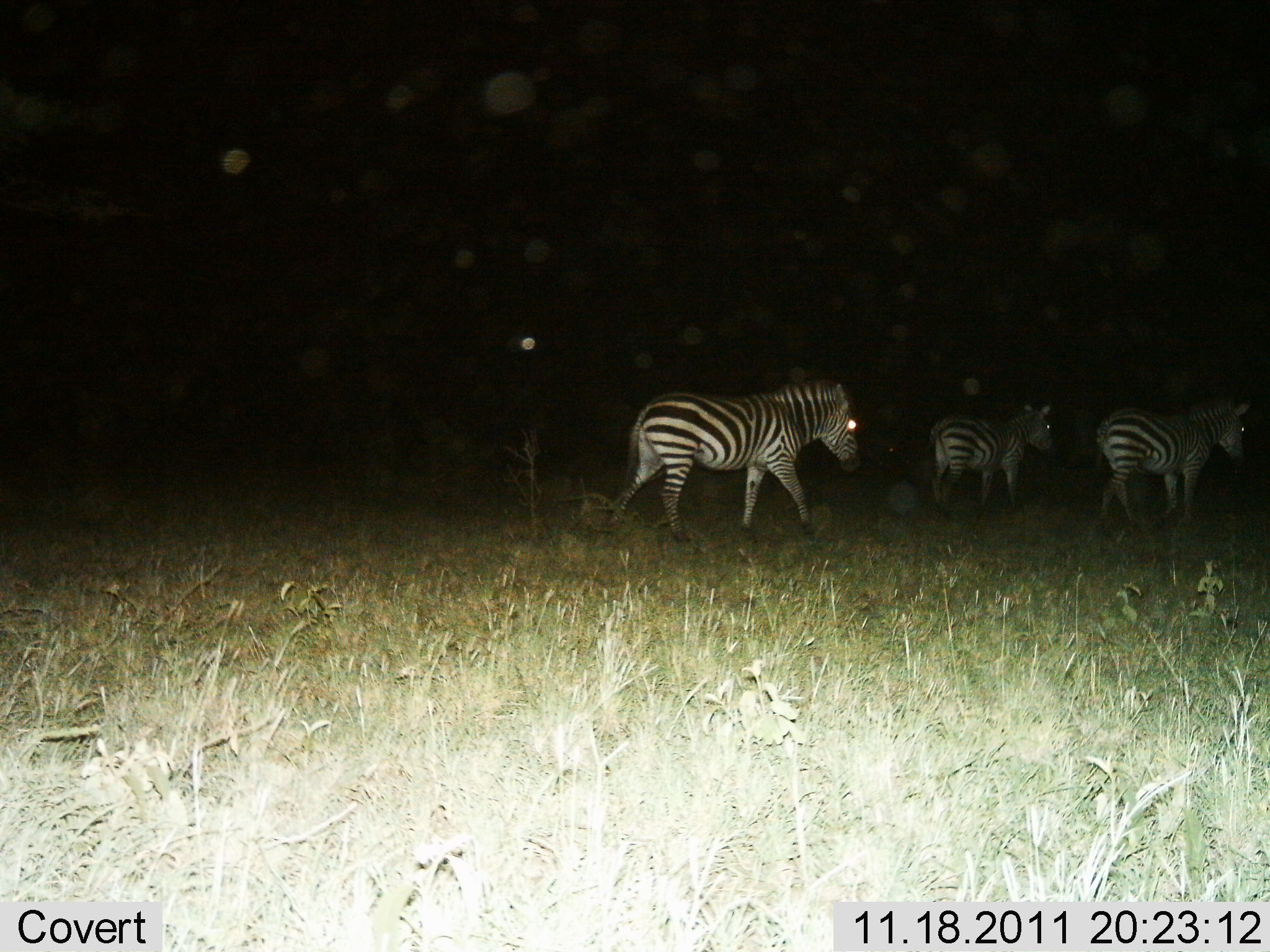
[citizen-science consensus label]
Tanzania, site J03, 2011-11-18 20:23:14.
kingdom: Animalia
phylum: Chordata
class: Mammalia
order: Perissodactyla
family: Equidae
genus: Equus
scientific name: Equus quagga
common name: plains zebra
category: zebra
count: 3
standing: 0%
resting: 0%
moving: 100%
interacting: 0%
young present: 8%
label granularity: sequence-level